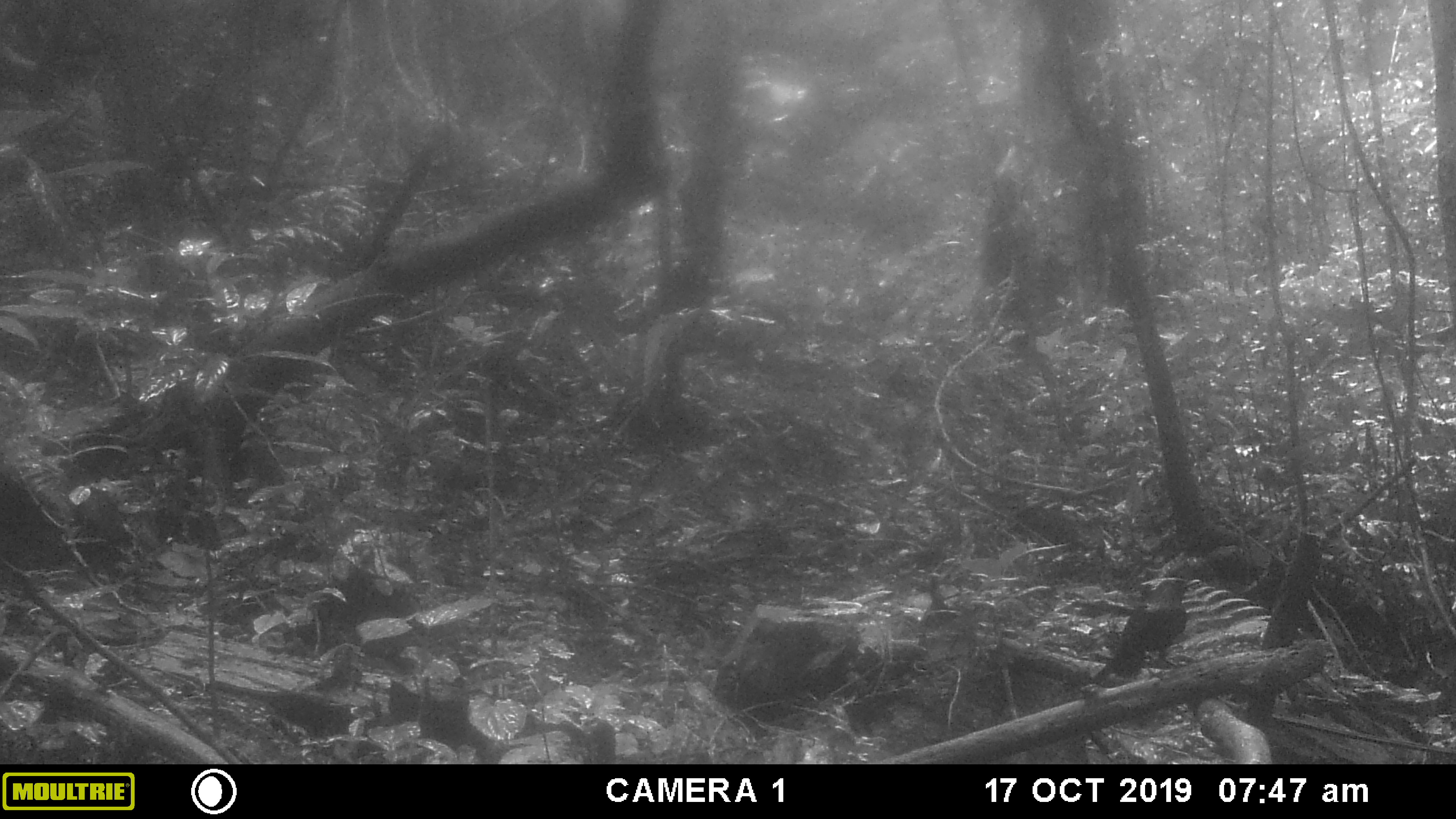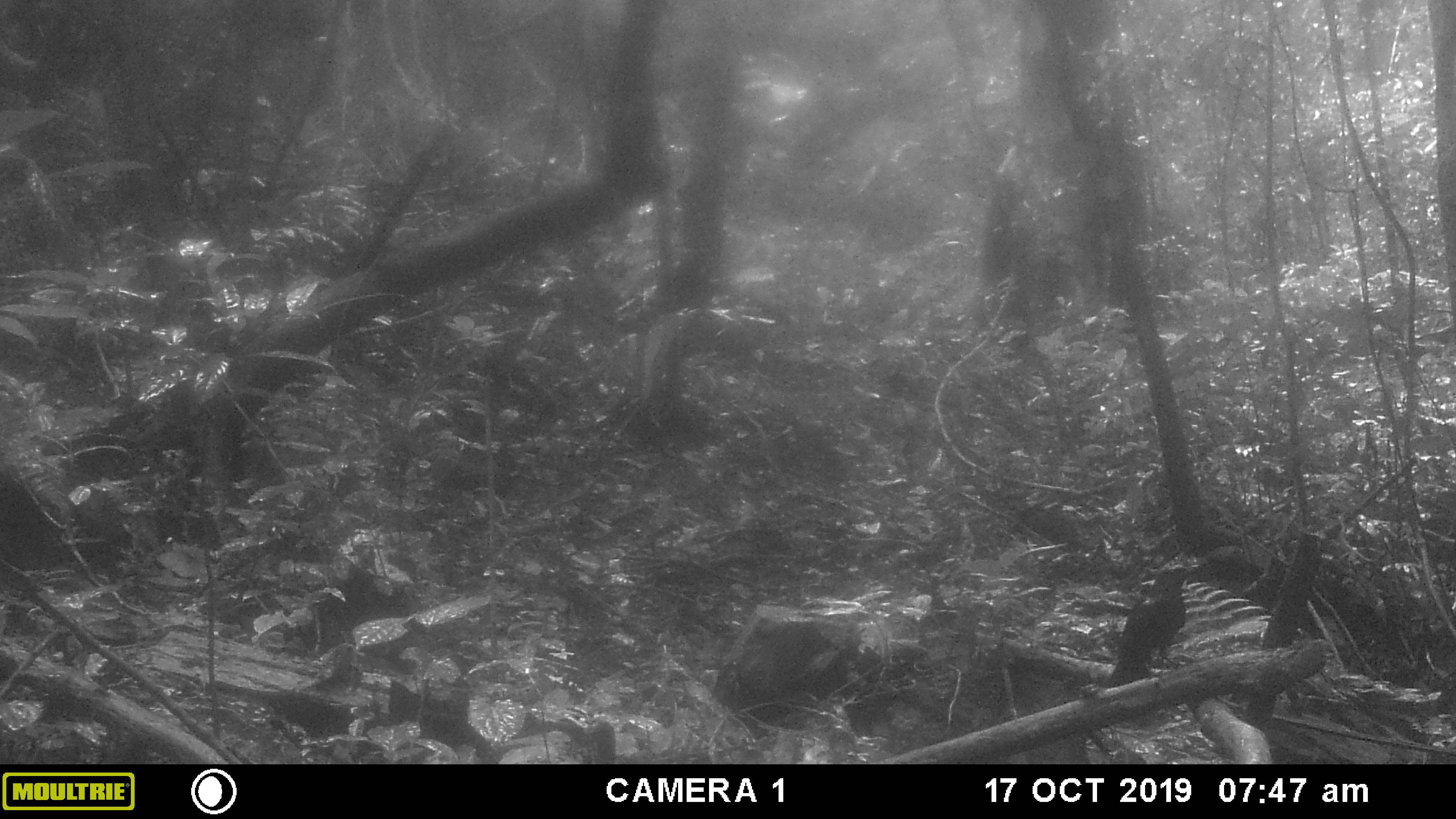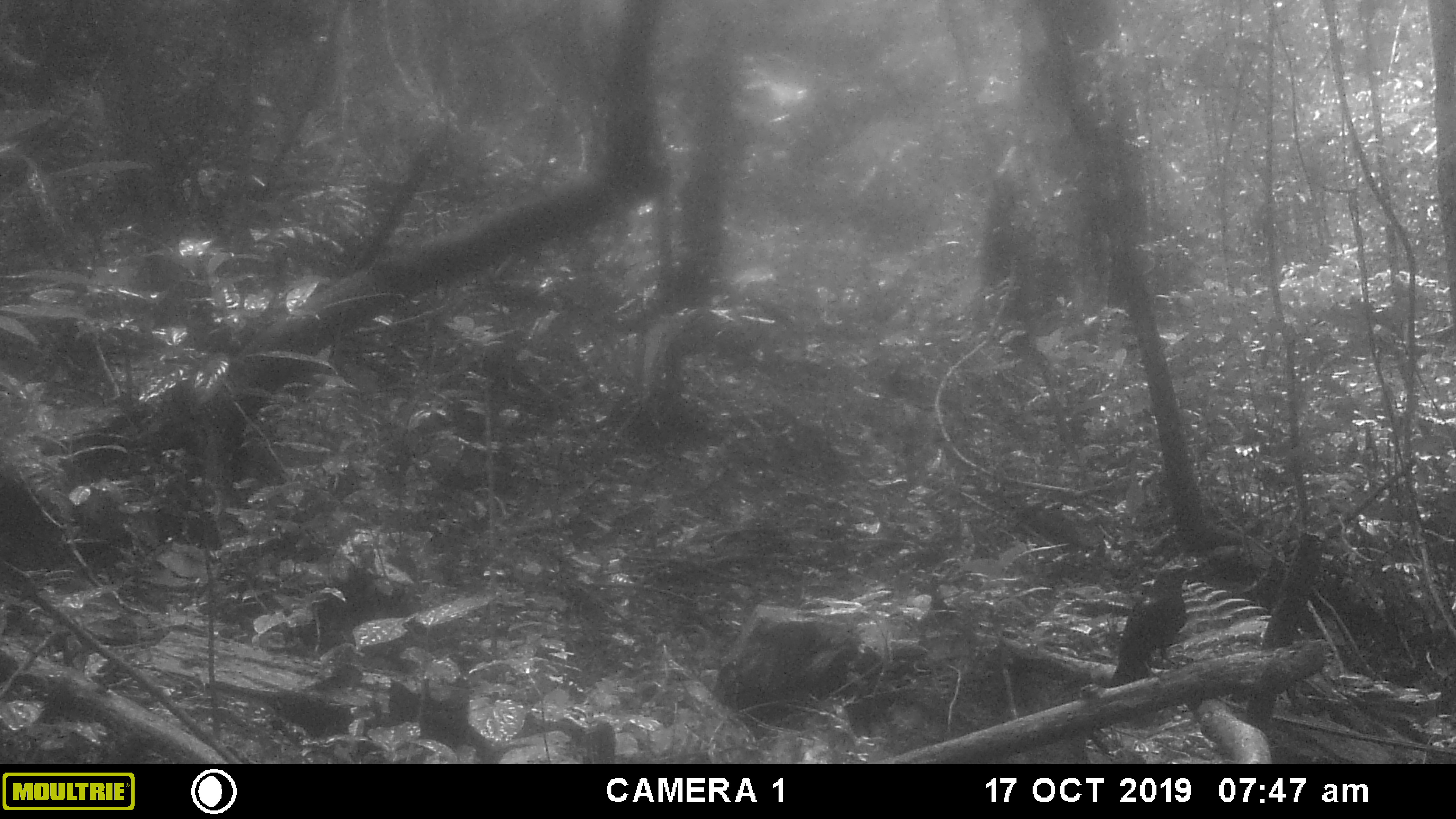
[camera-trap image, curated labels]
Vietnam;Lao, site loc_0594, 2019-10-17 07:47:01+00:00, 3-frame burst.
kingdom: Animalia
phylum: Chordata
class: Aves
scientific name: Aves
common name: bird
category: unidentified bird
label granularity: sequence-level